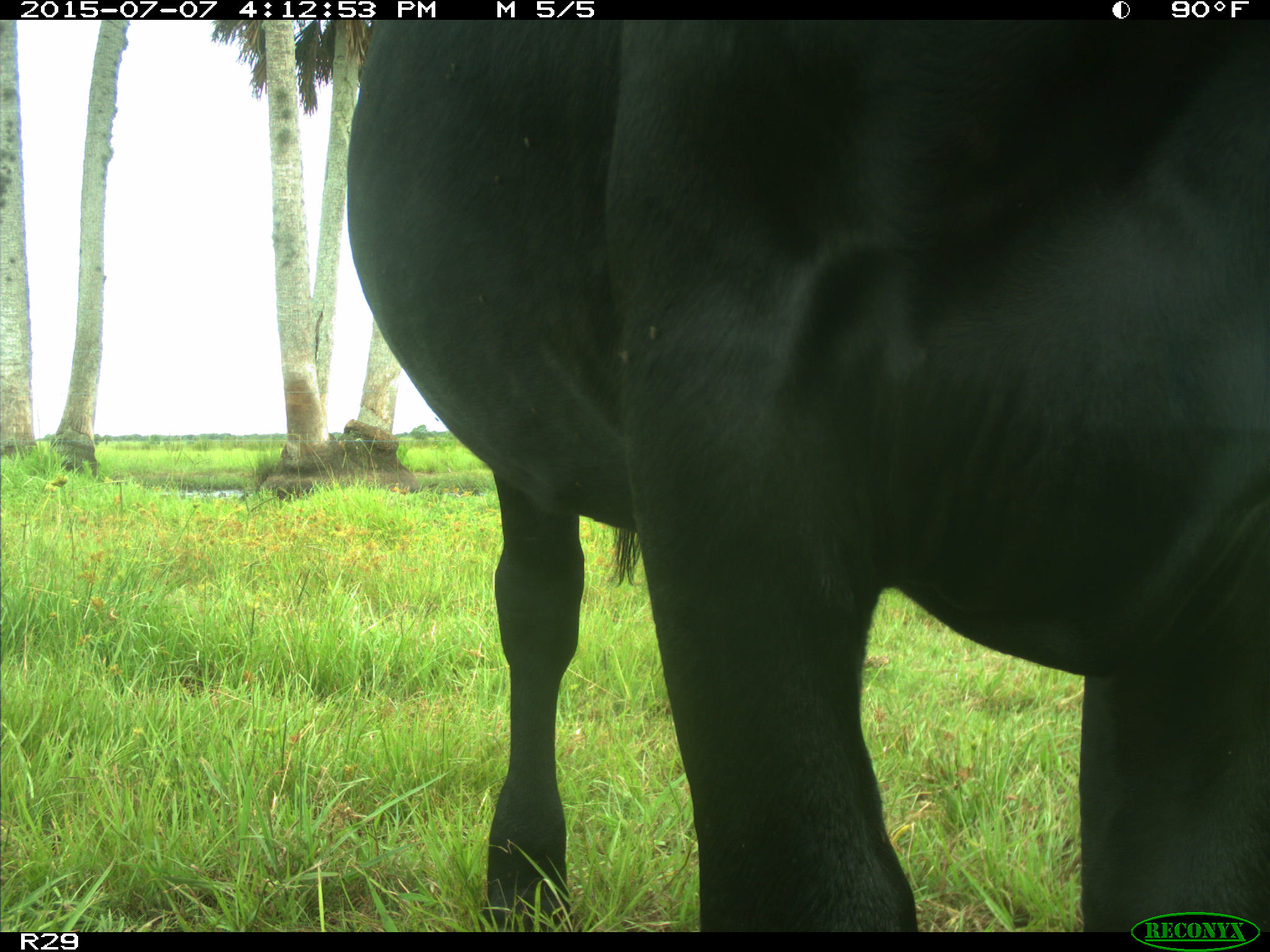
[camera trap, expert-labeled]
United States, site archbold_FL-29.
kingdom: Animalia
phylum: Chordata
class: Mammalia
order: Artiodactyla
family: Bovidae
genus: Bos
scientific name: Bos taurus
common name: domestic cow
Bos taurus (domestic cow).